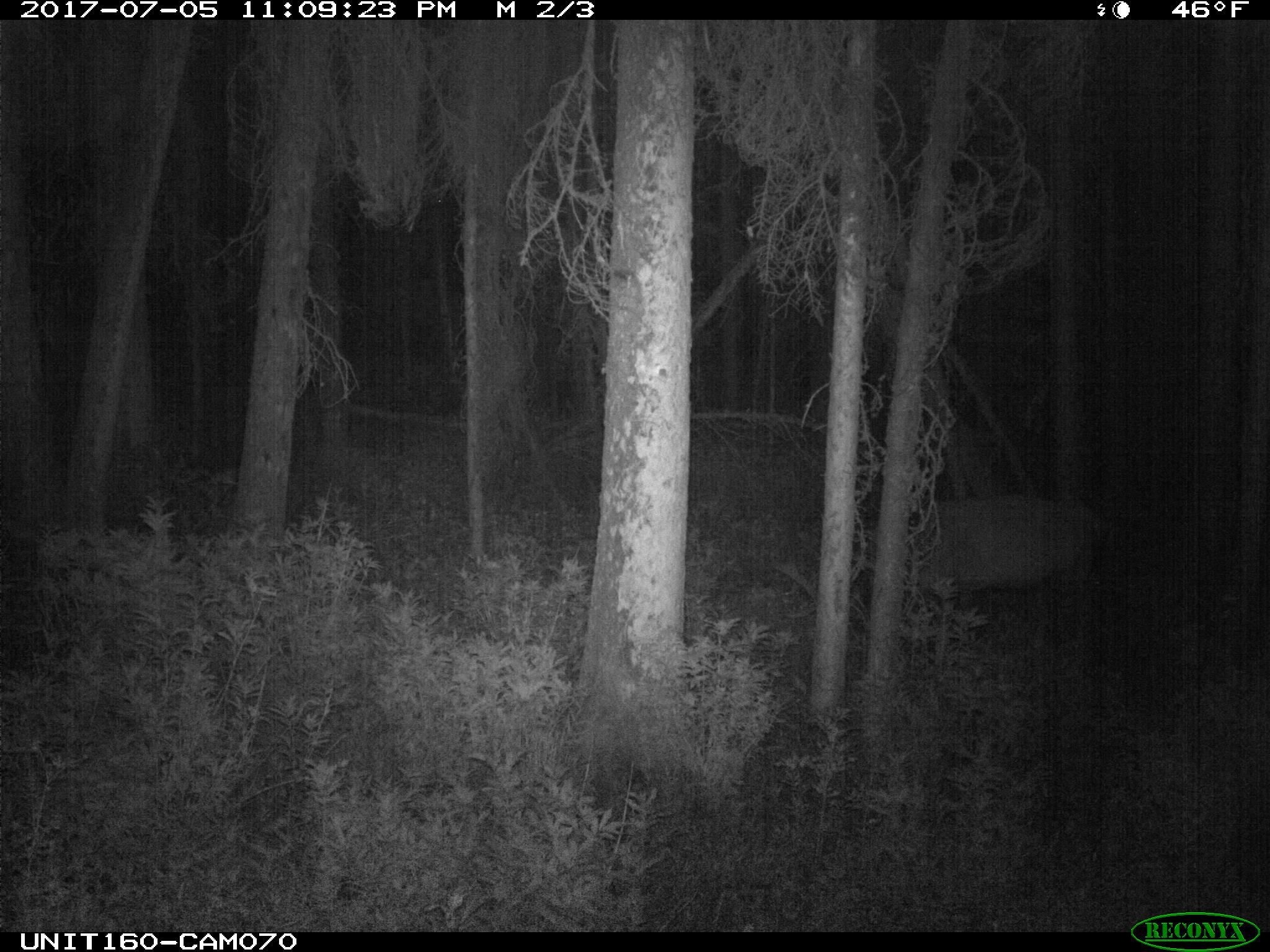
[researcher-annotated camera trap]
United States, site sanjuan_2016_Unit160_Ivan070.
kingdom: Animalia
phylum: Chordata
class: Mammalia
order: Artiodactyla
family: Cervidae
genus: Cervus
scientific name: Cervus elaphus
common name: red deer